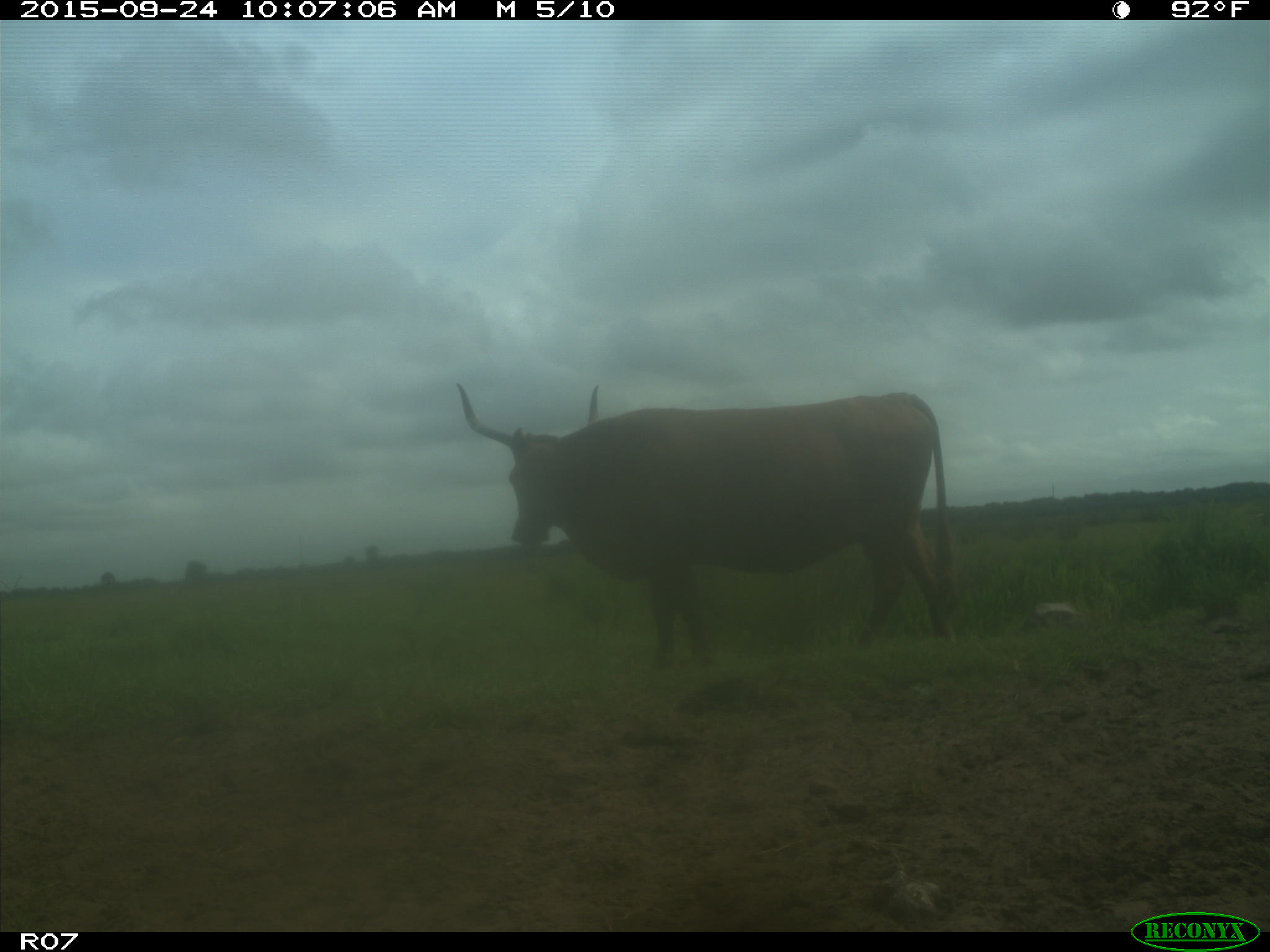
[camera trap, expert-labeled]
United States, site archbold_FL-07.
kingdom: Animalia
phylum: Chordata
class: Mammalia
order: Artiodactyla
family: Bovidae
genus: Bos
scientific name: Bos taurus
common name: domestic cow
Bos taurus (domestic cow).